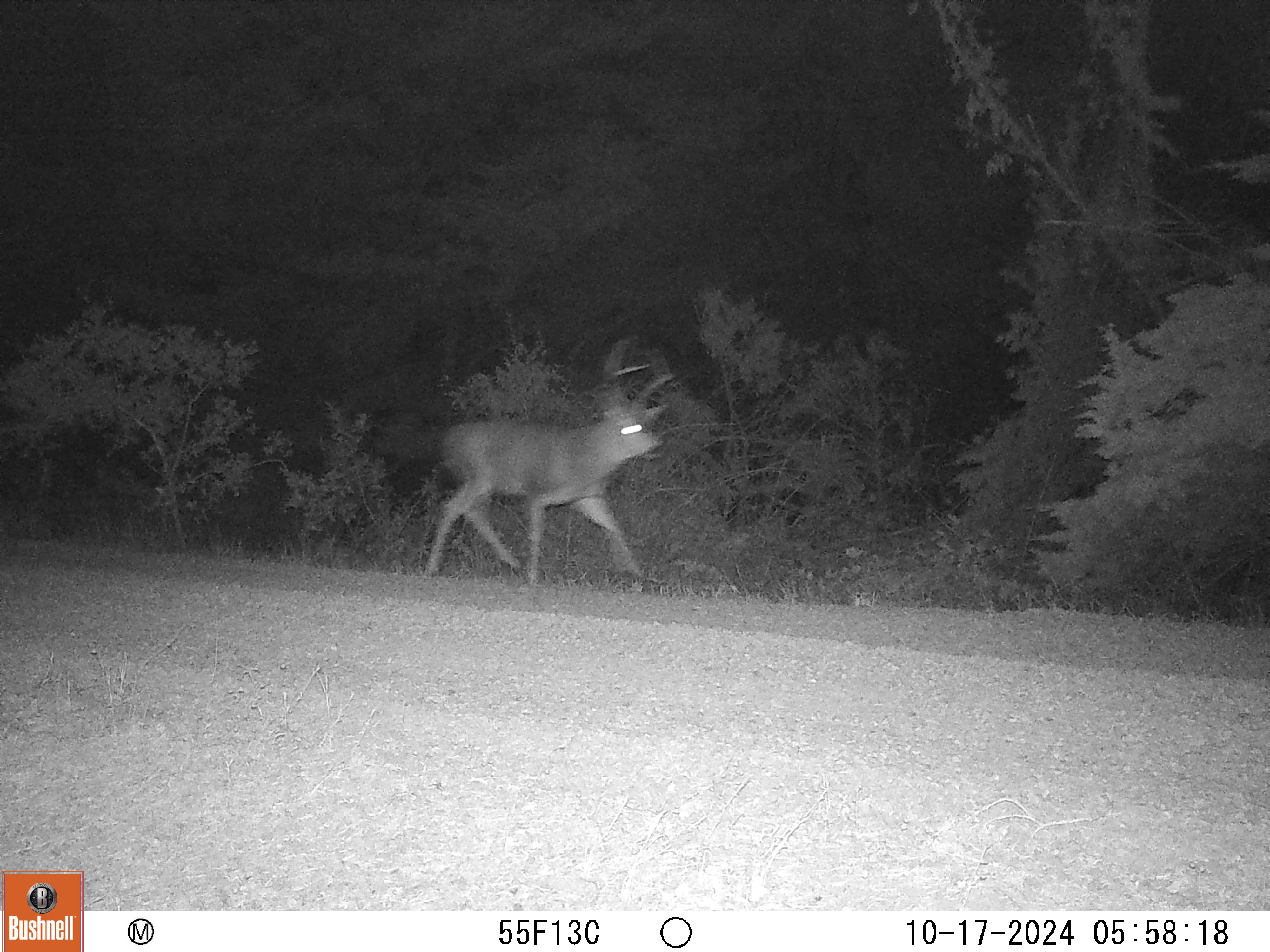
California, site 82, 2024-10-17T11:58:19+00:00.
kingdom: Animalia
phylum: Chordata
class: Mammalia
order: Artiodactyla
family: Cervidae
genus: Odocoileus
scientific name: Odocoileus hemionus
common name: mule deer